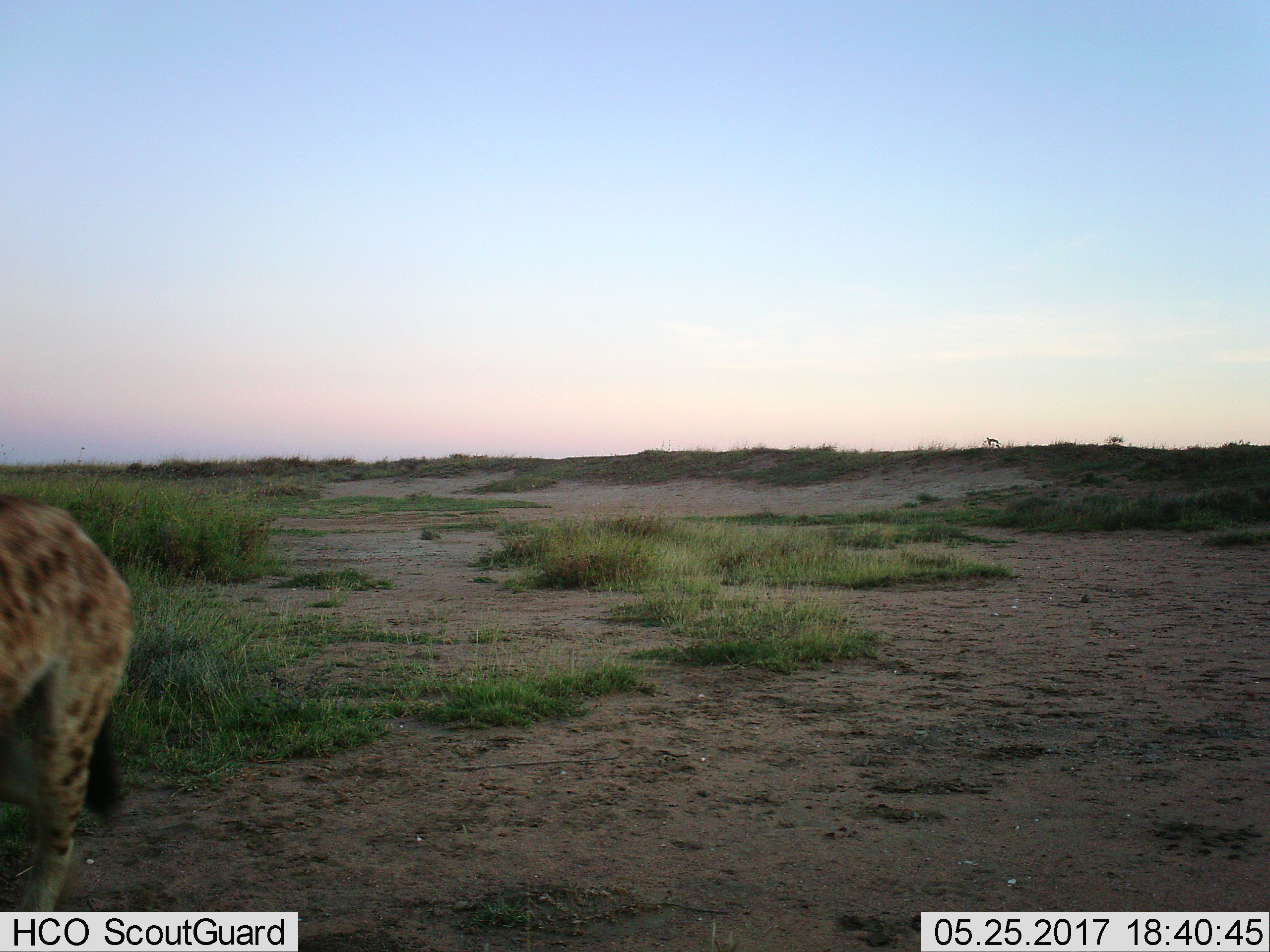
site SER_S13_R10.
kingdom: Animalia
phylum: Chordata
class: Mammalia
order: Carnivora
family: Hyaenidae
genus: Crocuta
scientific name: Crocuta crocuta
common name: spotted hyena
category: hyenaspotted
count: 1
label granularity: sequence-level